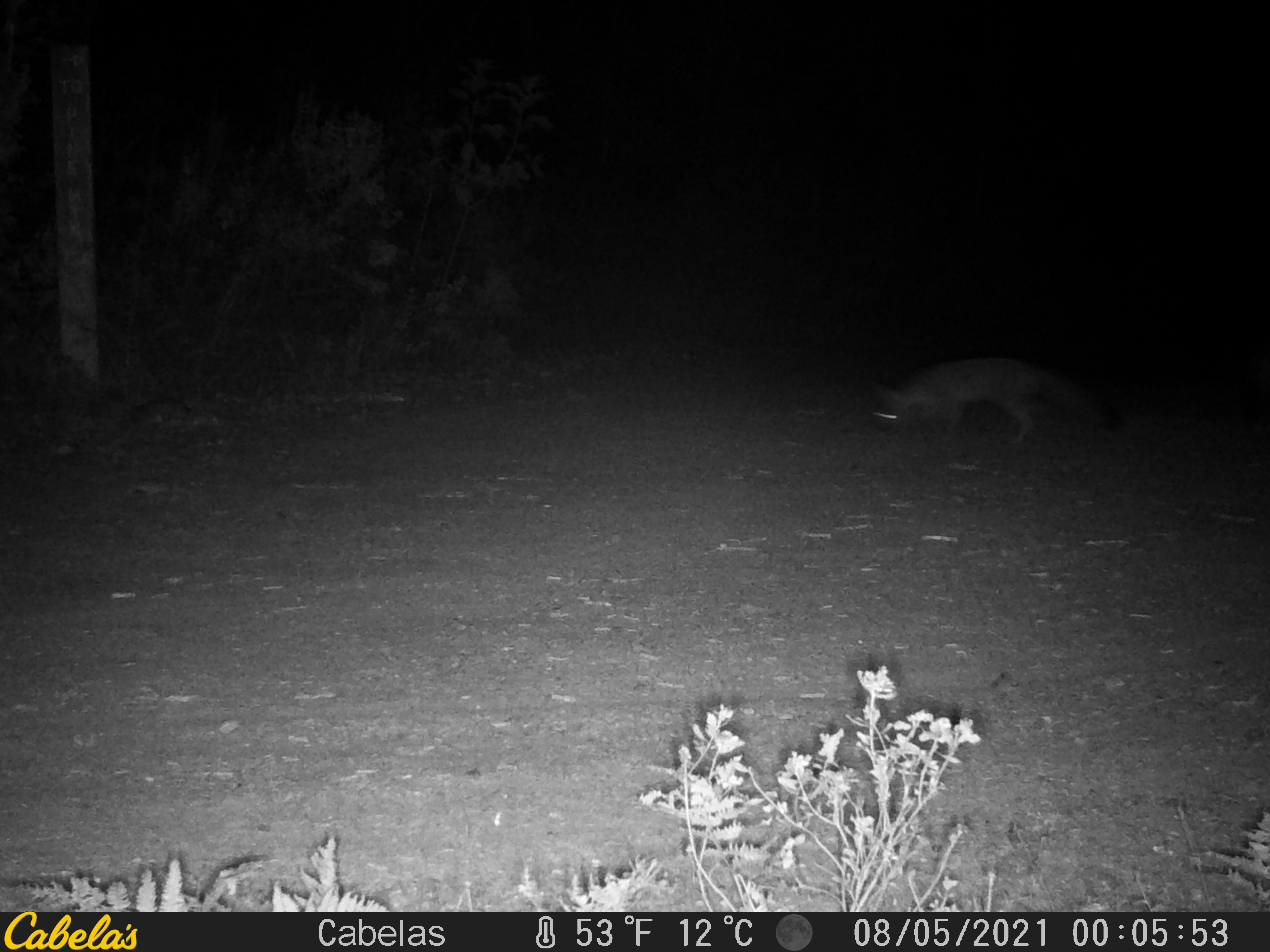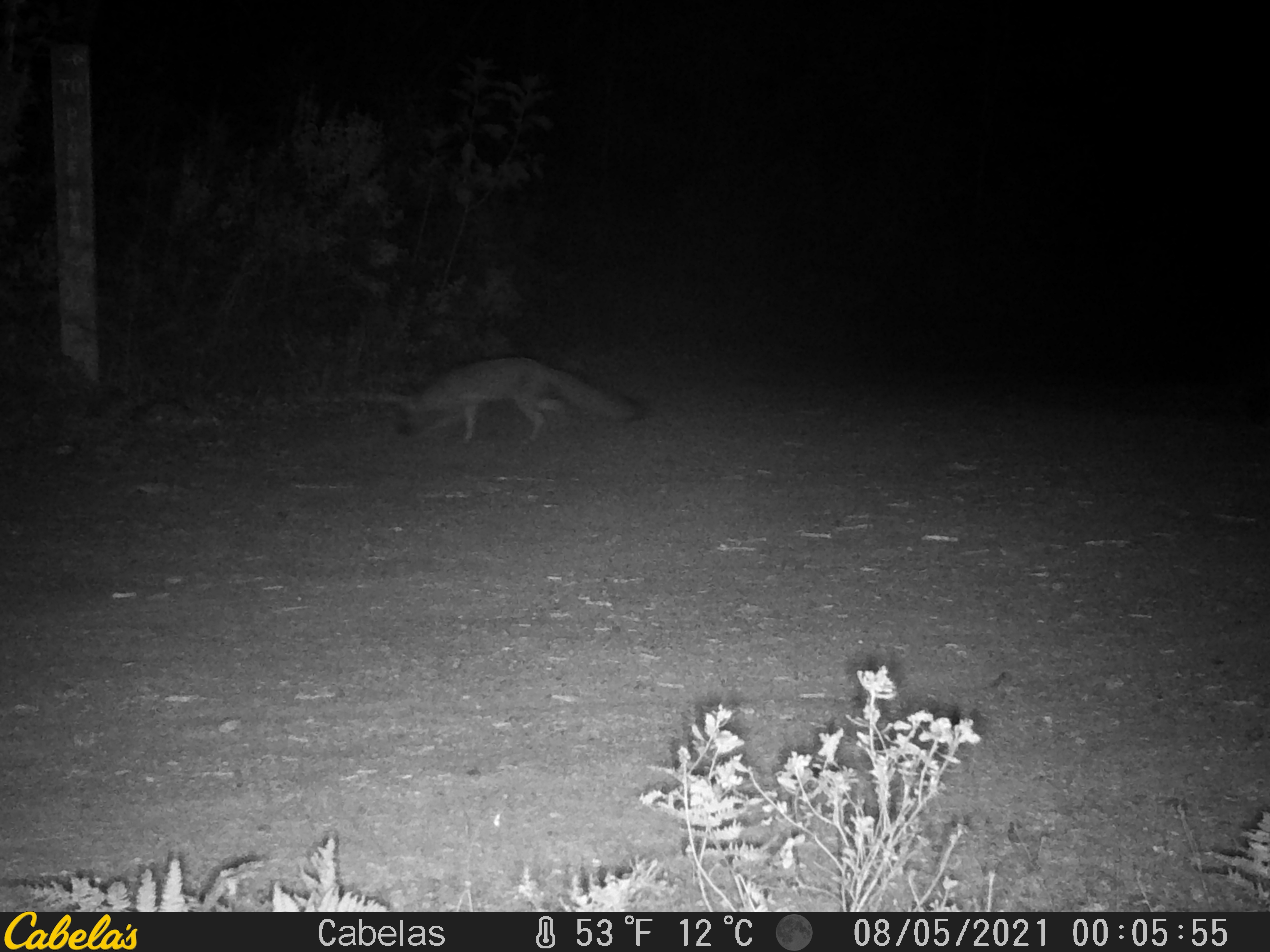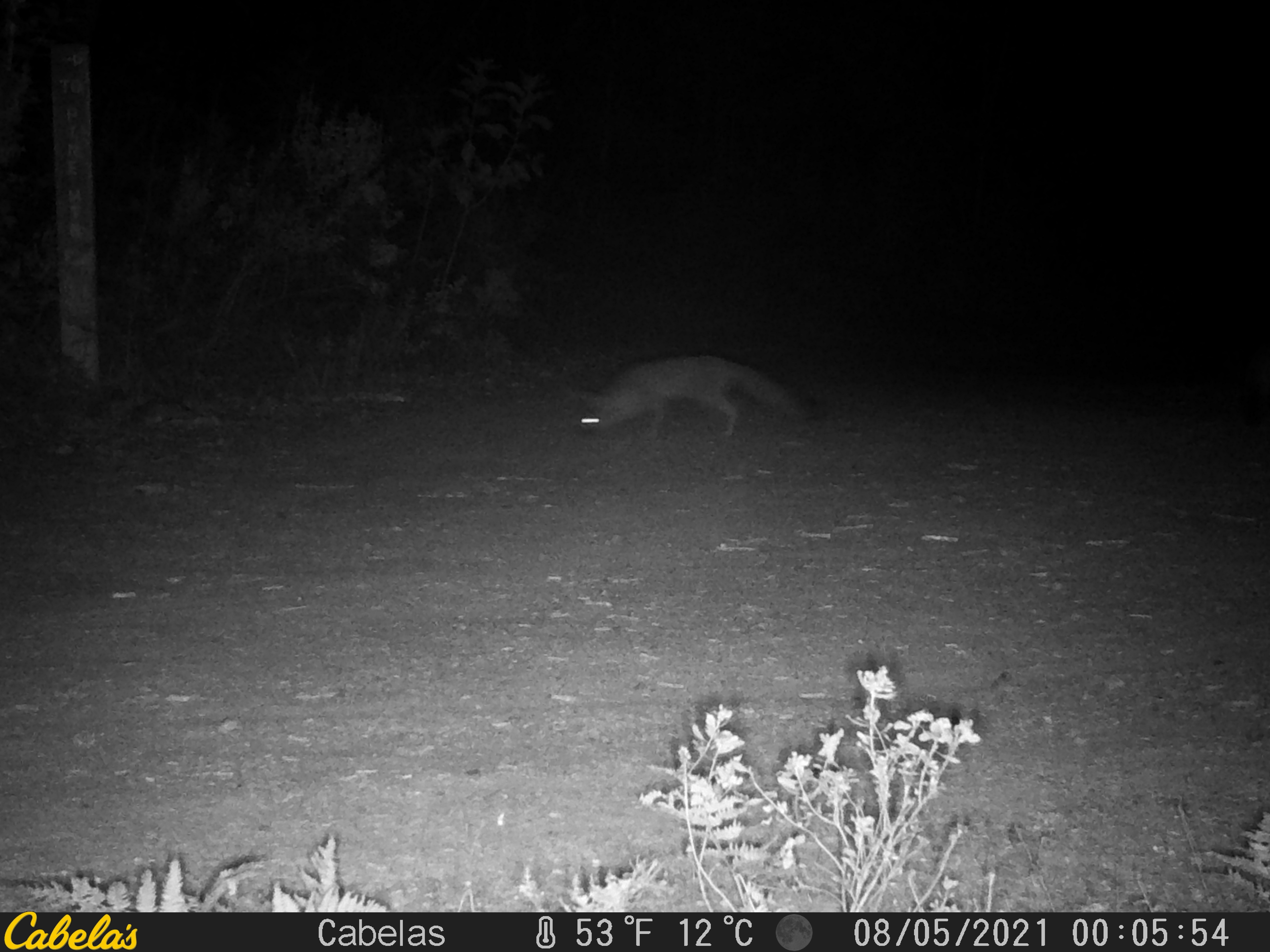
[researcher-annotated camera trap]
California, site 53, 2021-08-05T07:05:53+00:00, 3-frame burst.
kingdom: Animalia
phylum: Chordata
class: Mammalia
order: Carnivora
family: Canidae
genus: Urocyon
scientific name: Urocyon cinereoargenteus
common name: gray fox